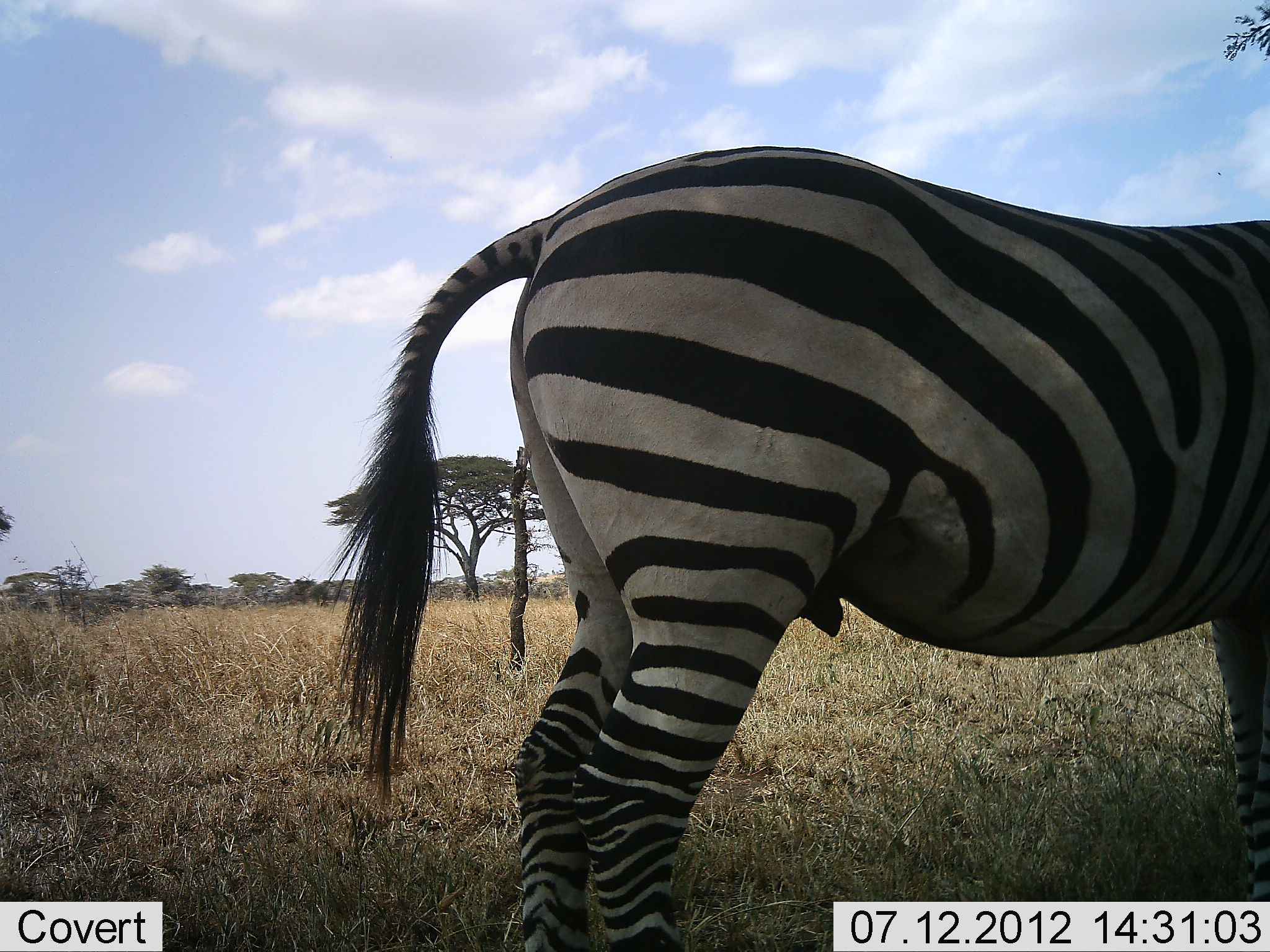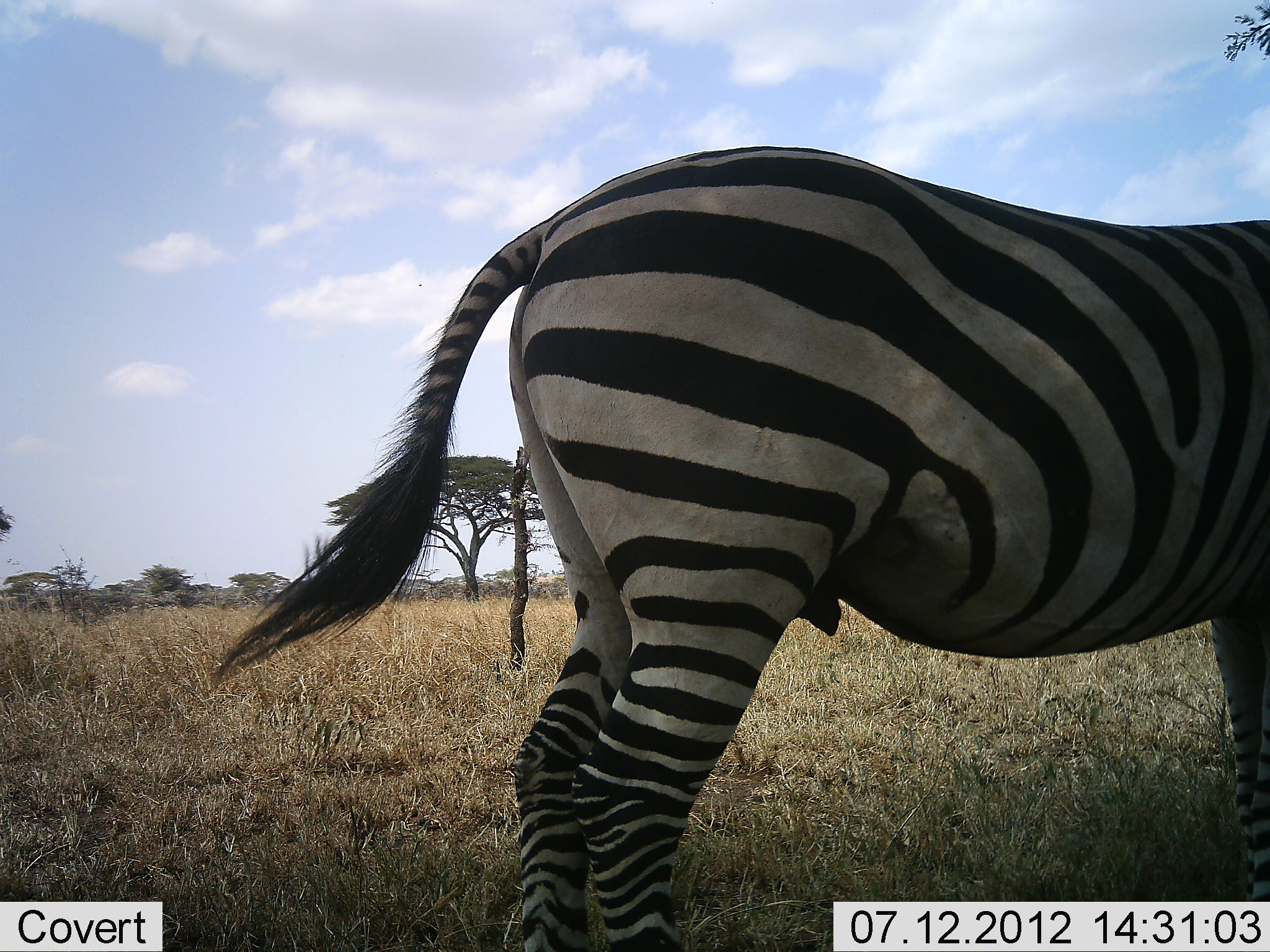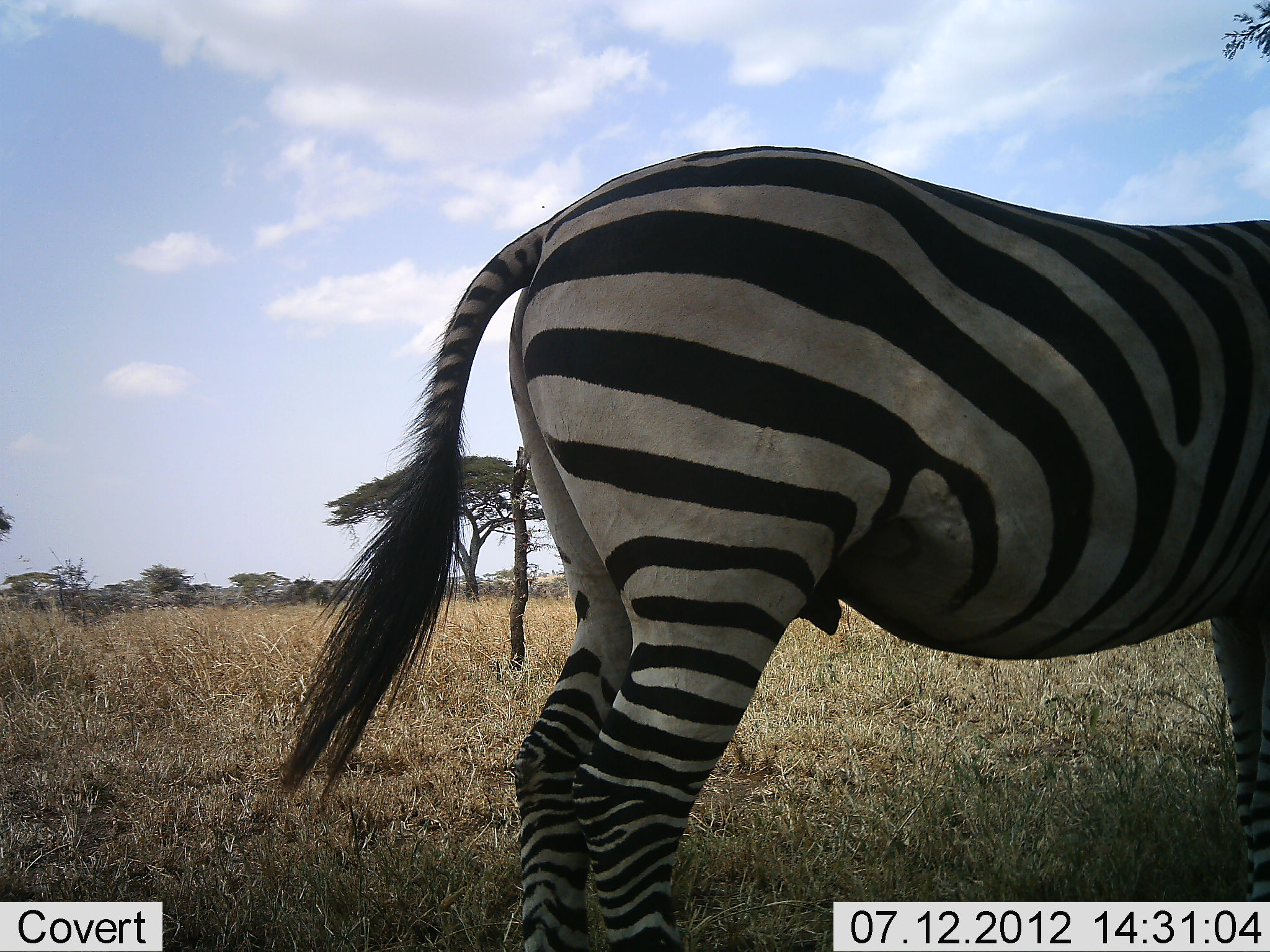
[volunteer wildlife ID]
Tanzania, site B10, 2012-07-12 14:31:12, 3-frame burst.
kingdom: Animalia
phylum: Chordata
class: Mammalia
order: Perissodactyla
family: Equidae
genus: Equus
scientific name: Equus quagga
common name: plains zebra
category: zebra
Zebra (plains zebra) (Equus quagga), count 1. Behavior (volunteer vote fractions): standing 100%, resting 0%, moving 0%, interacting 0%. Young present (vote fraction): 0%. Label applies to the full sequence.